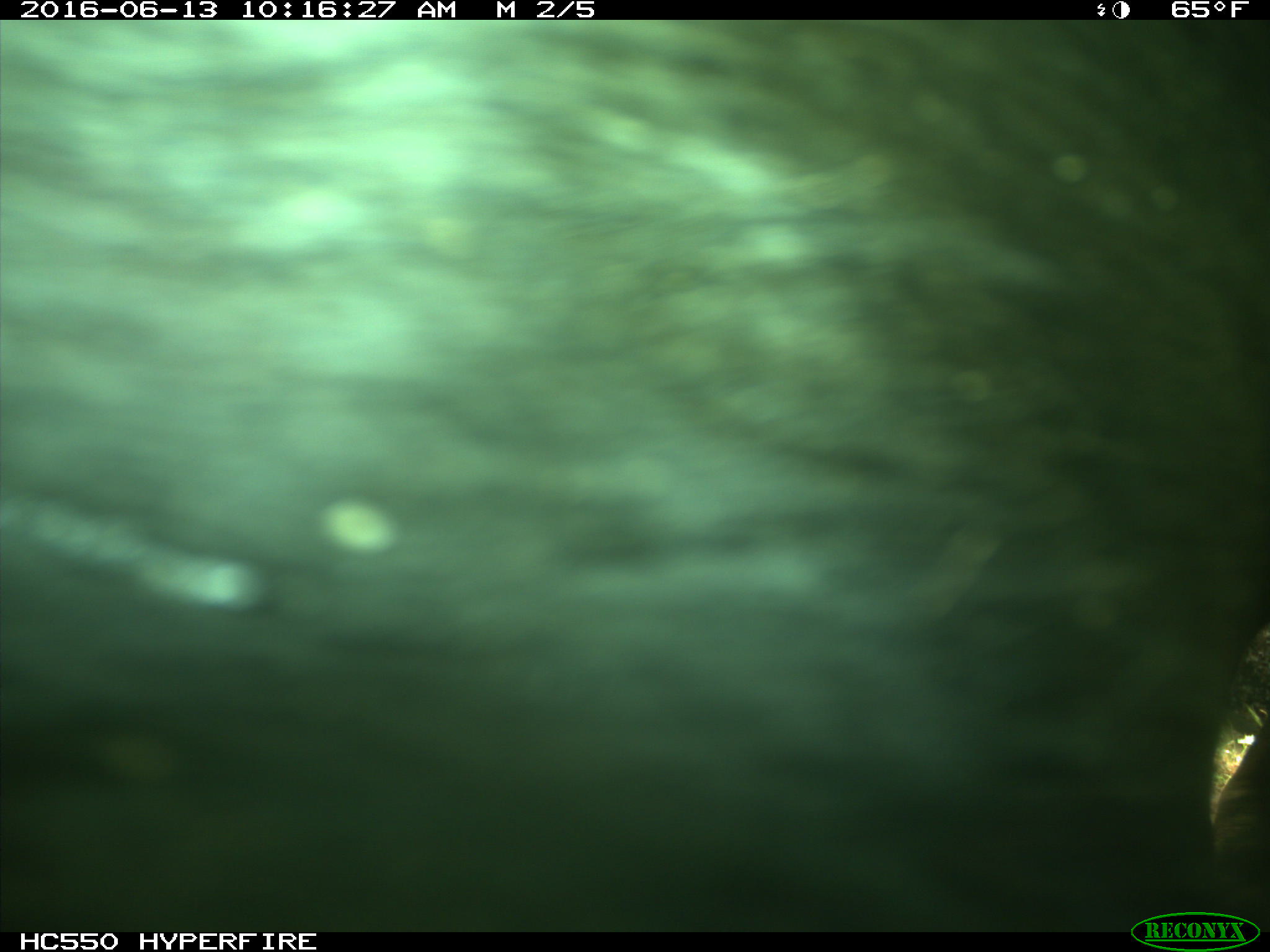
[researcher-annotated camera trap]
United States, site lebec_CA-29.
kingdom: Animalia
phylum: Chordata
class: Mammalia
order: Artiodactyla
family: Bovidae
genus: Bos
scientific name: Bos taurus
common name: domestic cow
Bos taurus (domestic cow).